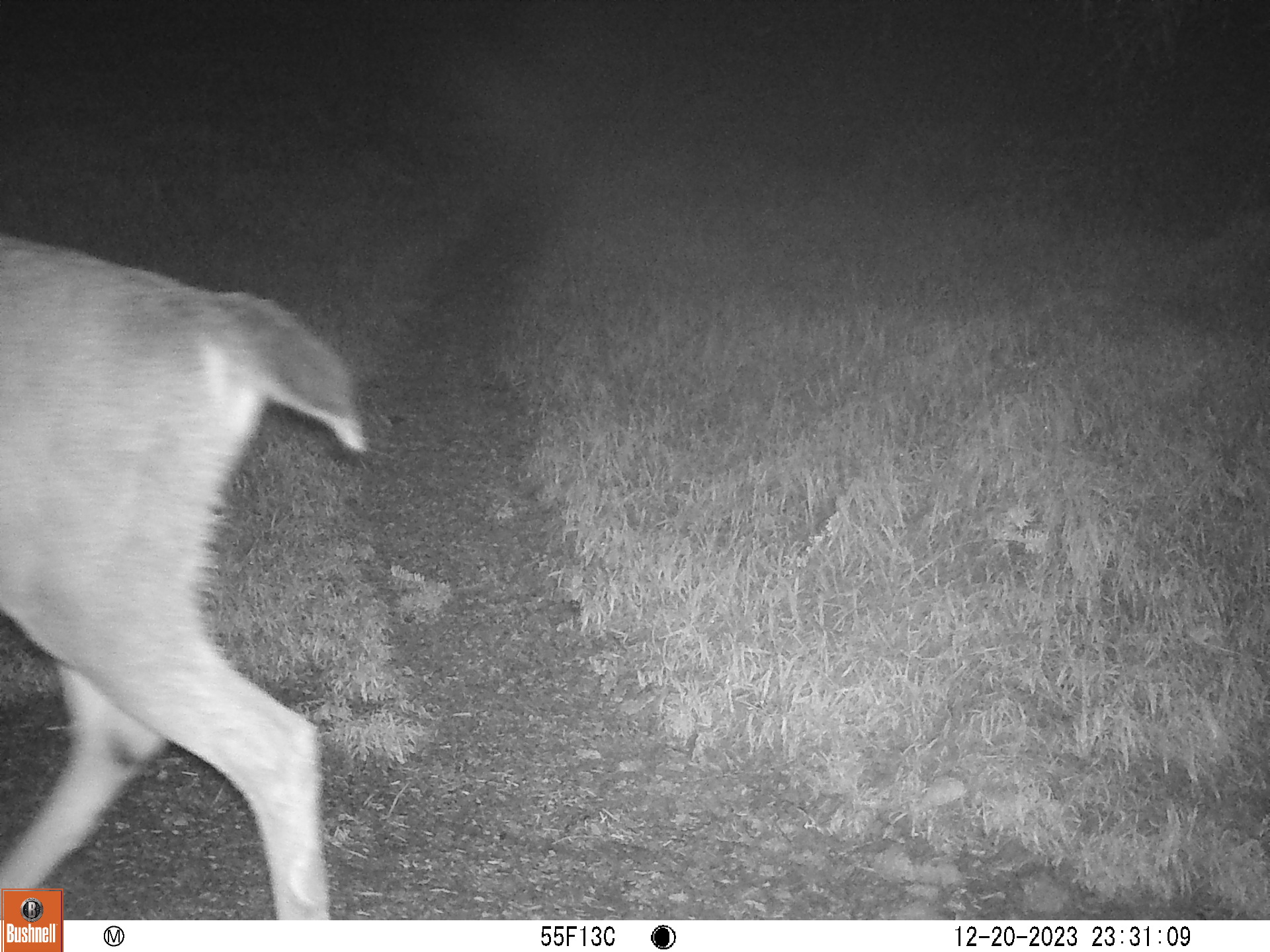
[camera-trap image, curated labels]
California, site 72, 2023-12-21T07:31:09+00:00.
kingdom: Animalia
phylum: Chordata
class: Mammalia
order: Artiodactyla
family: Cervidae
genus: Odocoileus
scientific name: Odocoileus hemionus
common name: mule deer